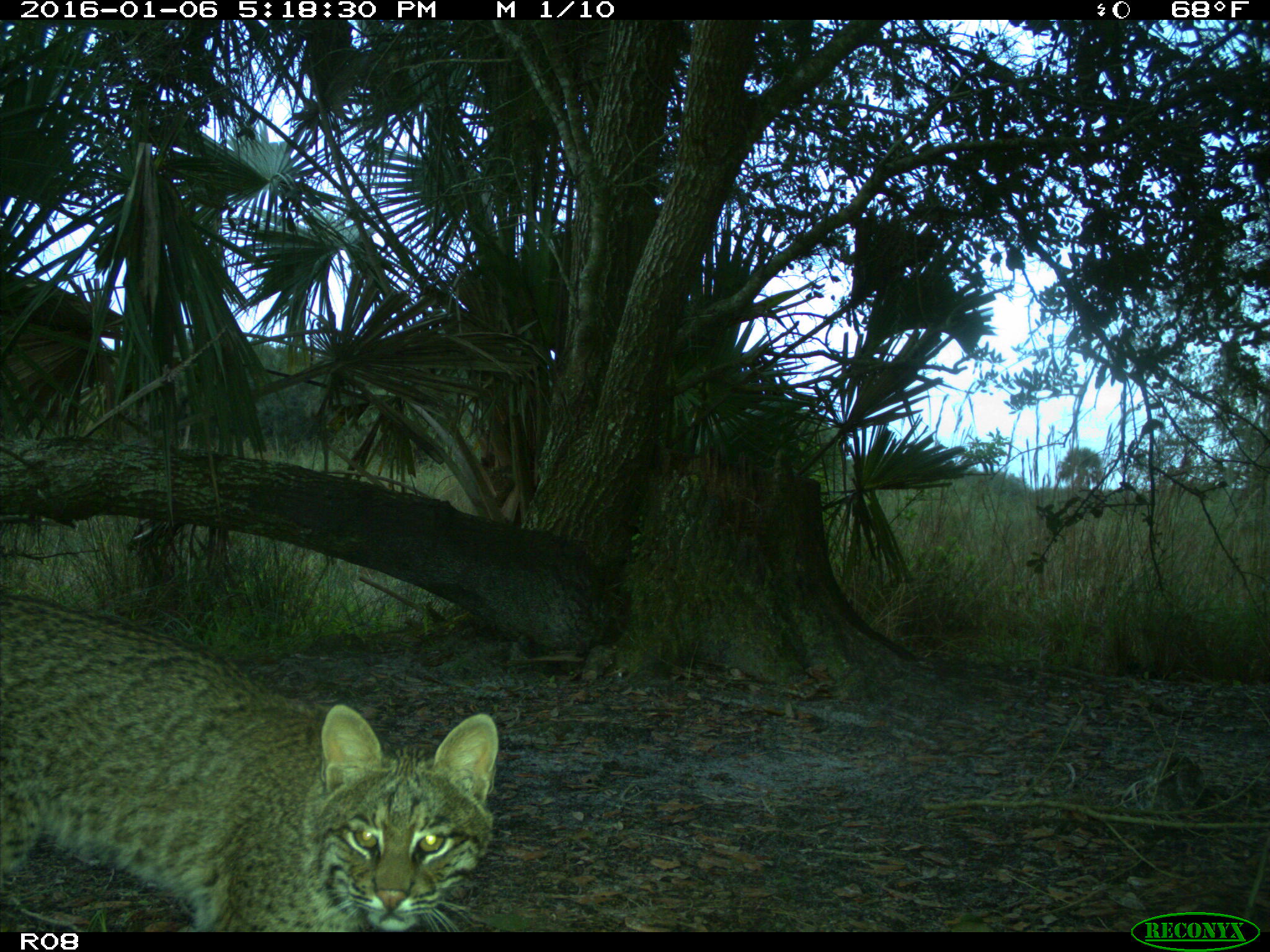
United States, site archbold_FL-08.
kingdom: Animalia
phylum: Chordata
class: Mammalia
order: Carnivora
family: Felidae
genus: Lynx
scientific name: Lynx rufus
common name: bobcat